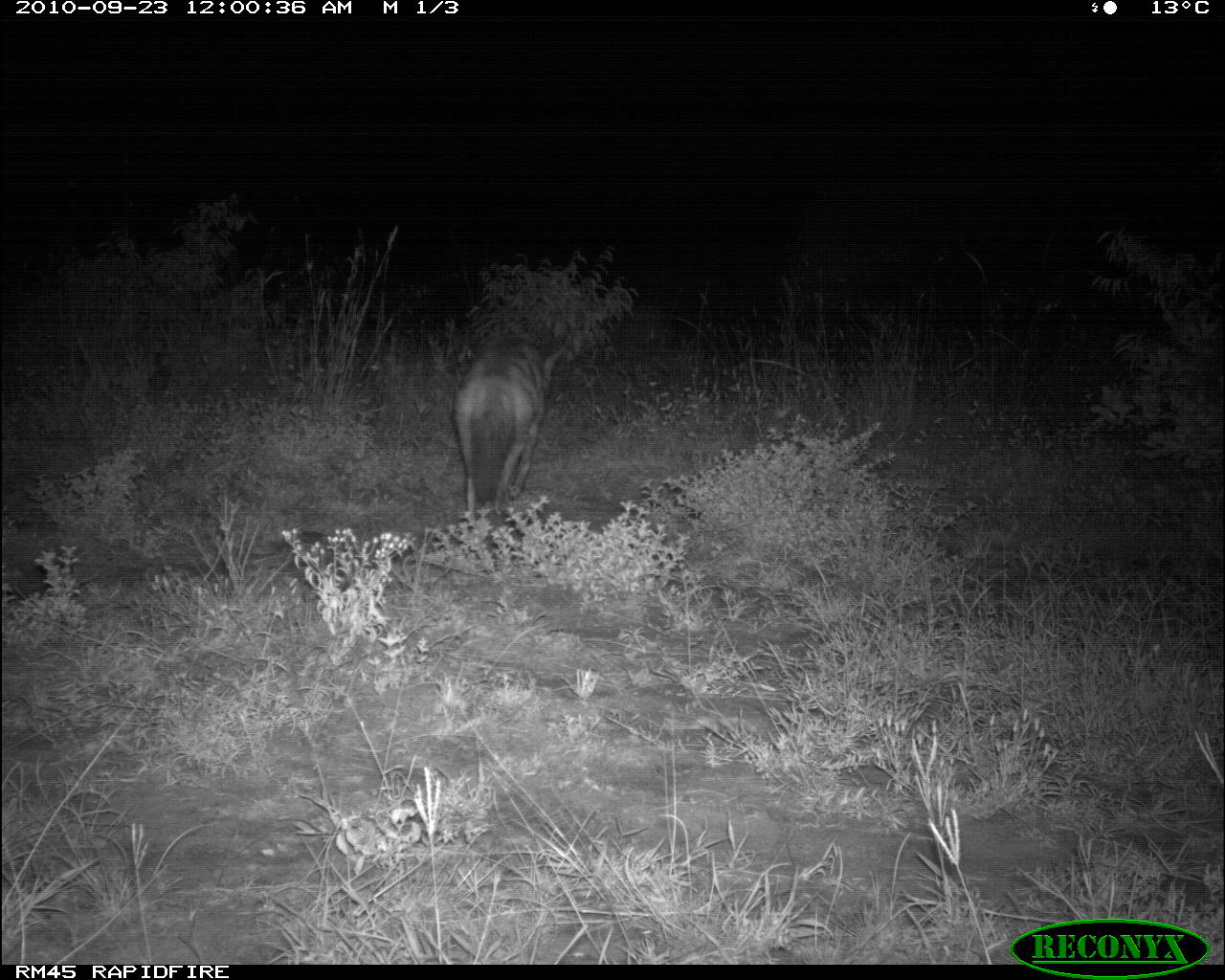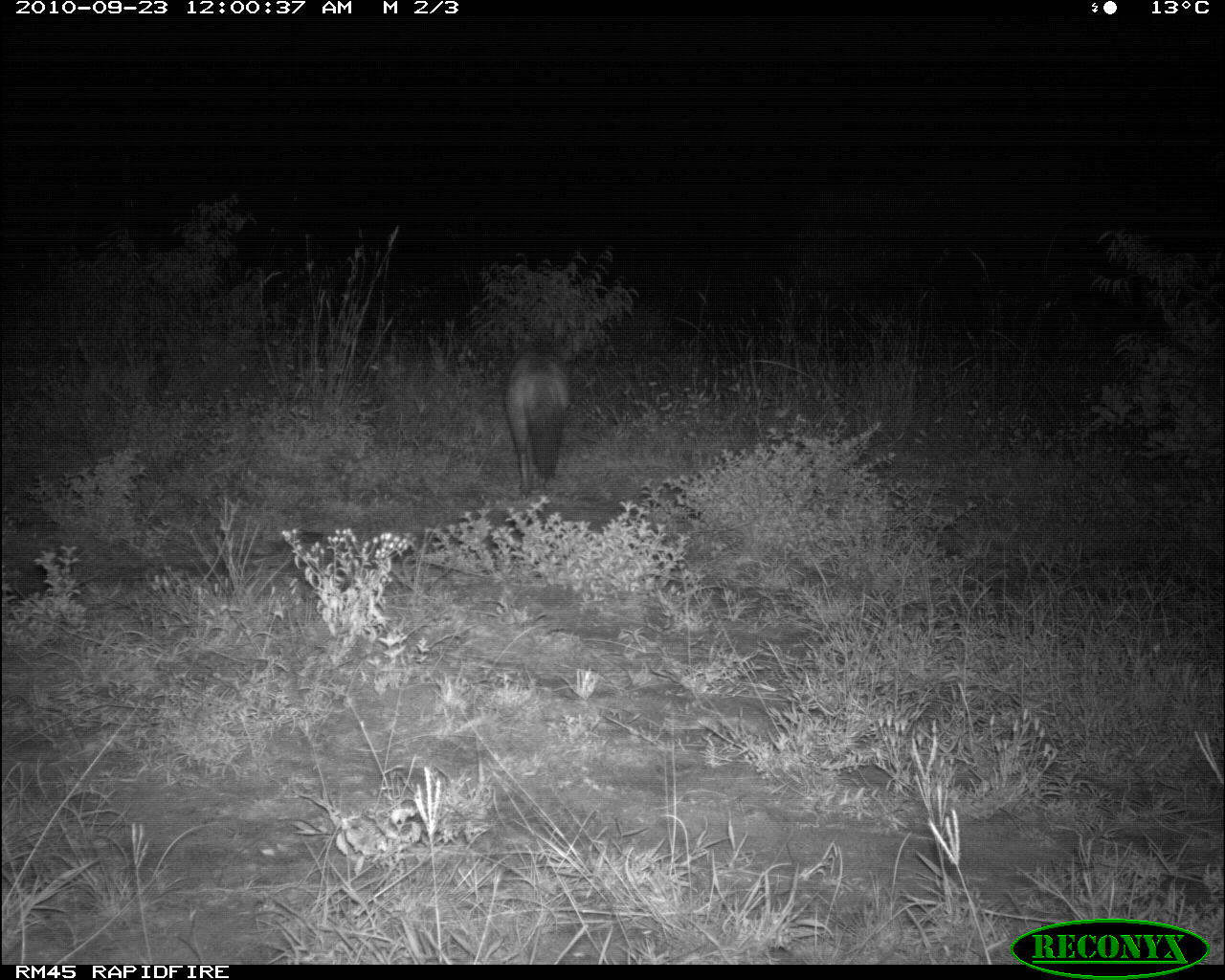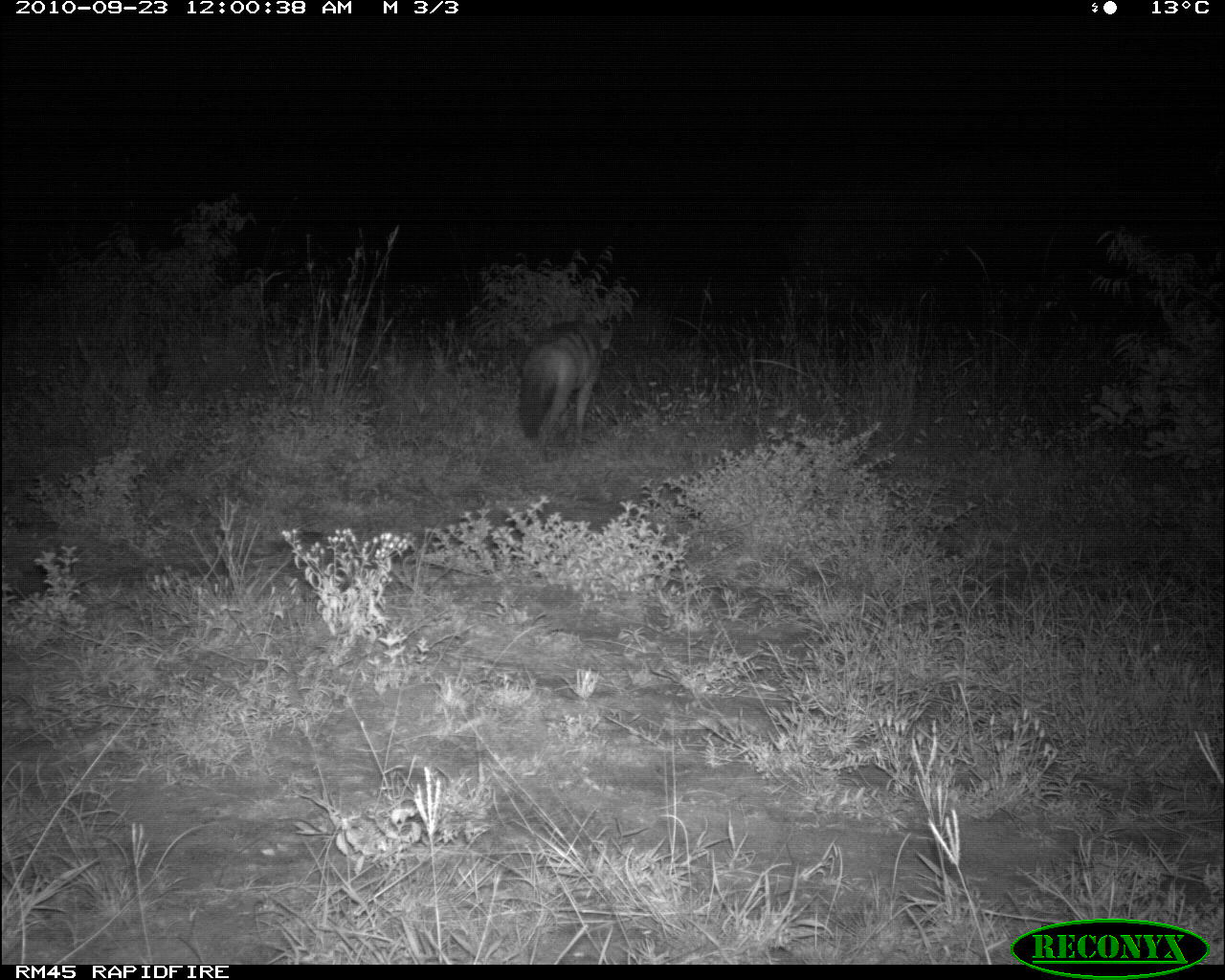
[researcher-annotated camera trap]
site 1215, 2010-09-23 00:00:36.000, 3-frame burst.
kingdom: Animalia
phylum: Chordata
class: Mammalia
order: Carnivora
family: Canidae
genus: Lupulella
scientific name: Lupulella mesomelas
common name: black-backed jackal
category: canis mesomelas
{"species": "canis mesomelas (black-backed jackal) (Lupulella mesomelas)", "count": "1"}